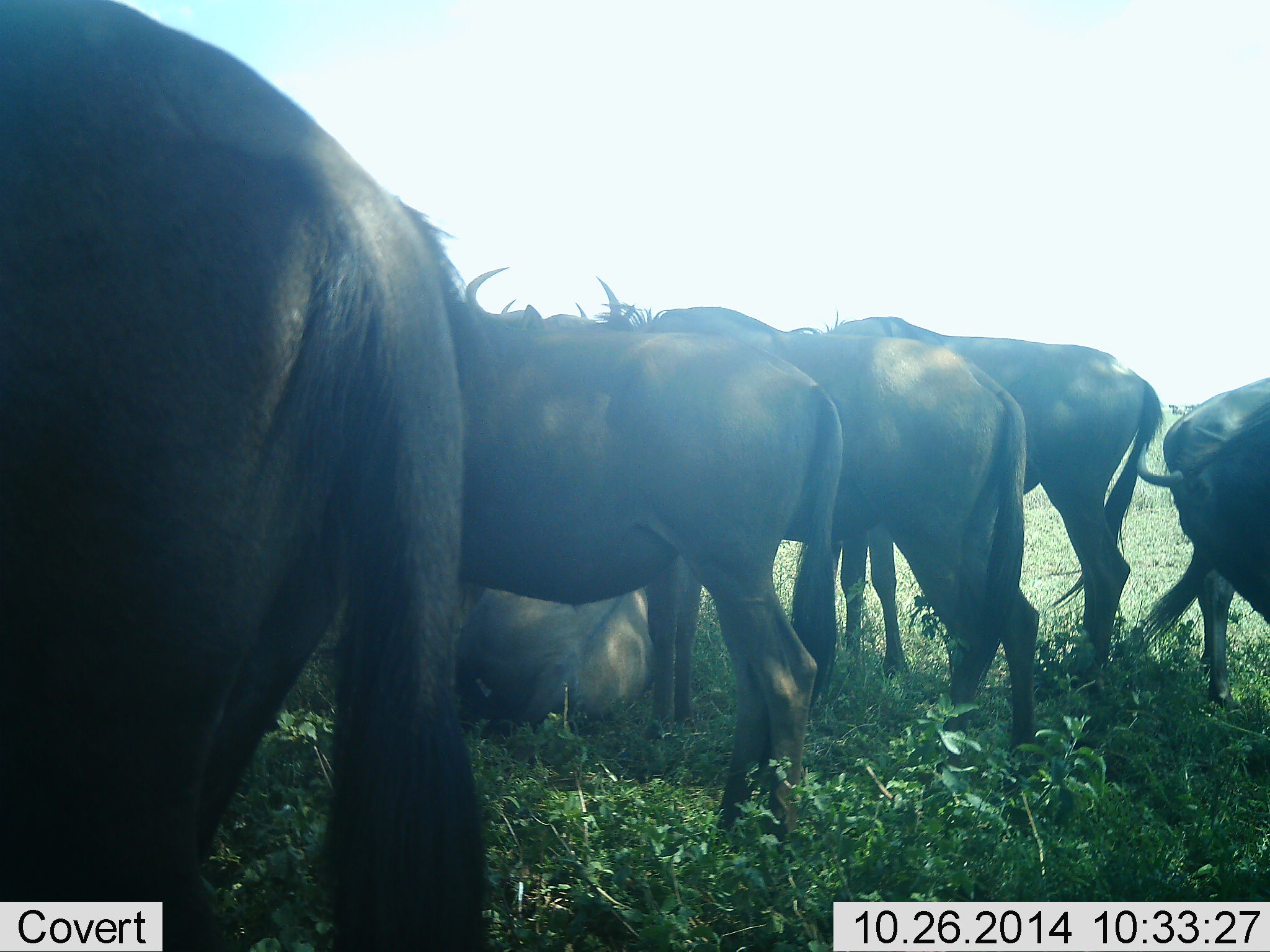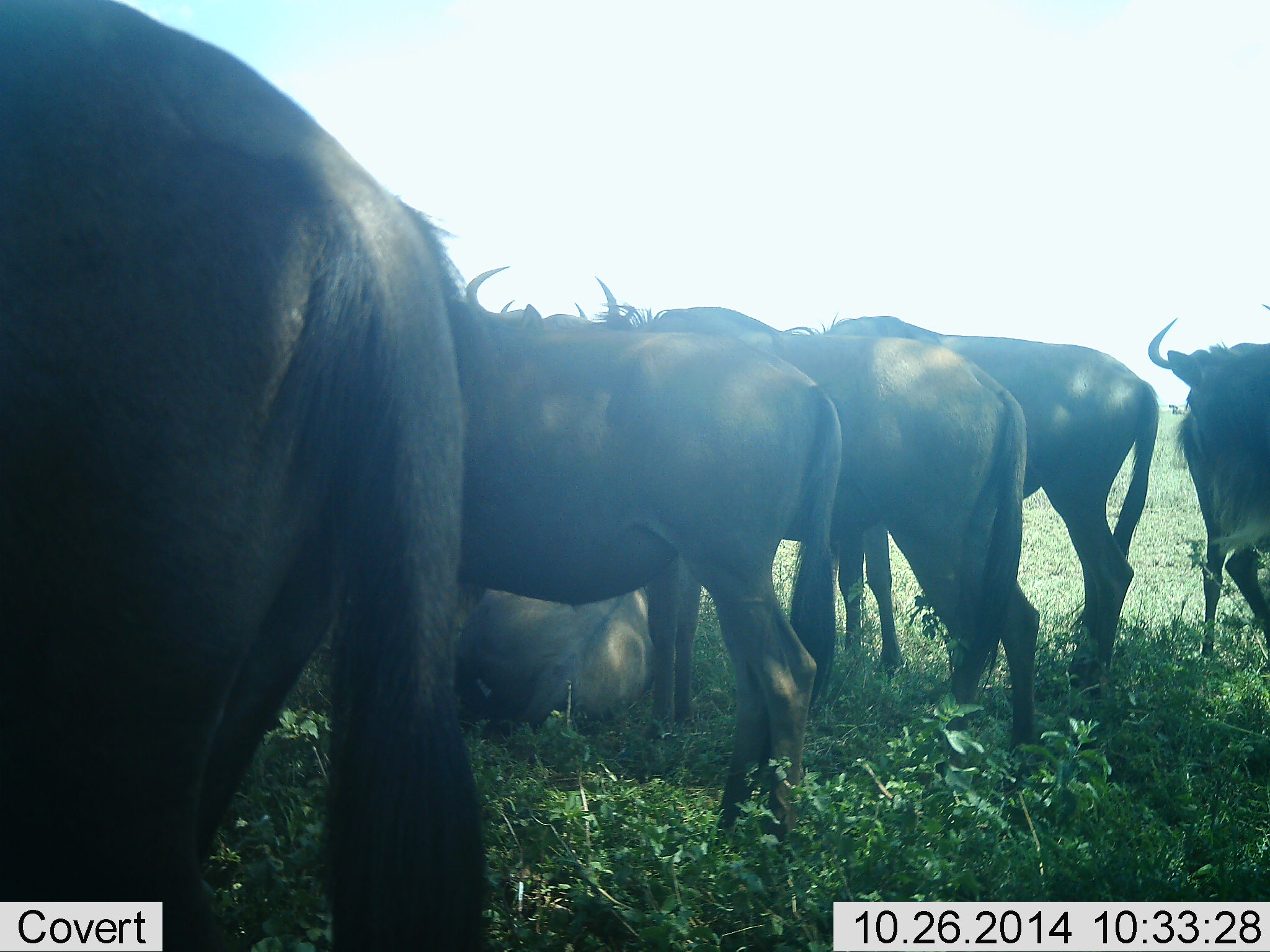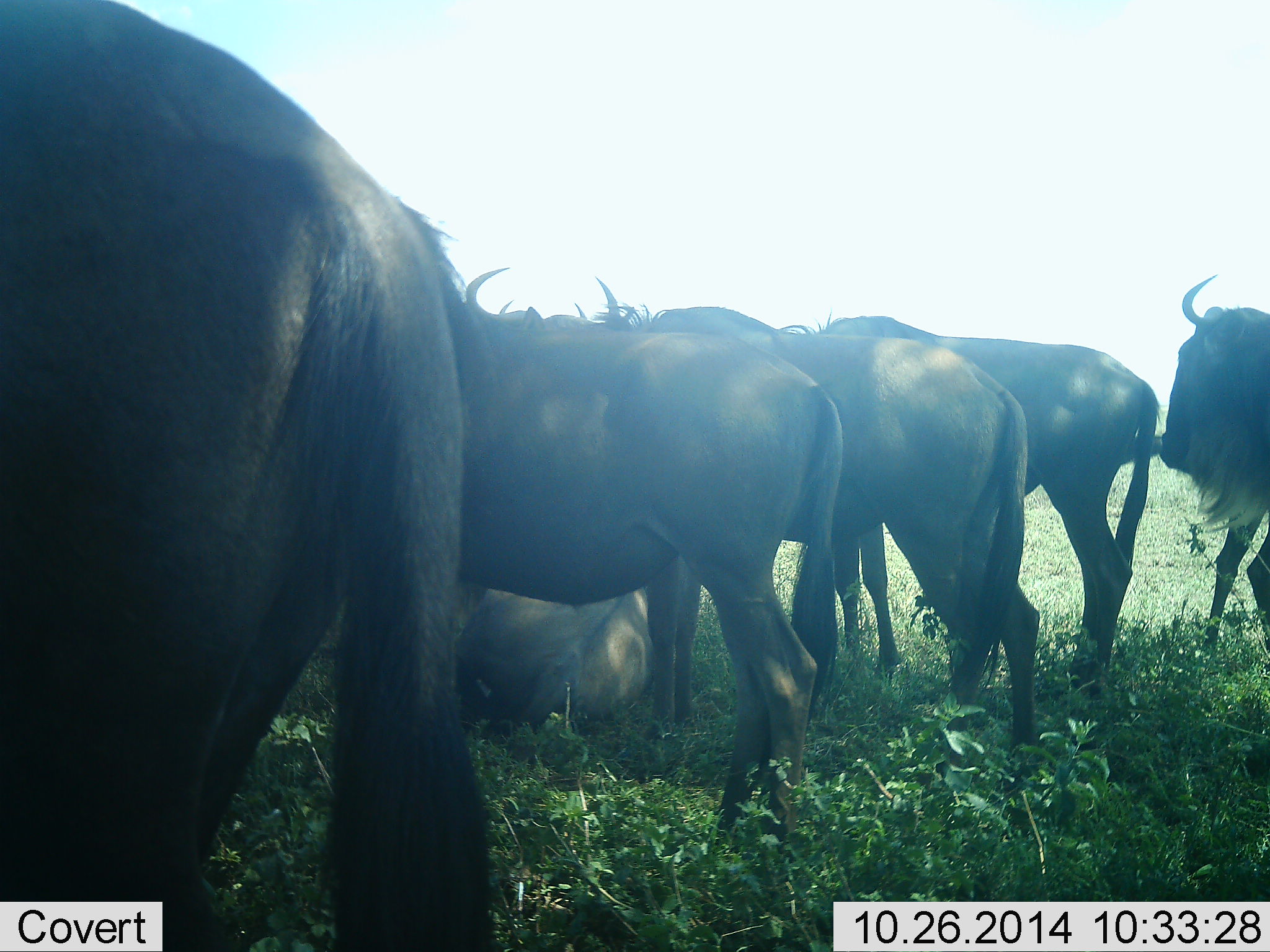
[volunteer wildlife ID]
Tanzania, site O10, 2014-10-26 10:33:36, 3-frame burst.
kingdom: Animalia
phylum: Chordata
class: Mammalia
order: Artiodactyla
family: Bovidae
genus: Connochaetes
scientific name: Connochaetes taurinus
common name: blue wildebeest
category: wildebeest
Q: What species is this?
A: Wildebeest (blue wildebeest) (Connochaetes taurinus).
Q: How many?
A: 6.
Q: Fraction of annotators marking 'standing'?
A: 100%.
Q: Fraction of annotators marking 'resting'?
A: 80%.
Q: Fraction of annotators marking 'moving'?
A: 10%.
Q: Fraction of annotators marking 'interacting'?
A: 0%.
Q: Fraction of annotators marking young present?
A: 0%.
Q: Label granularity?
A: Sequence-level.